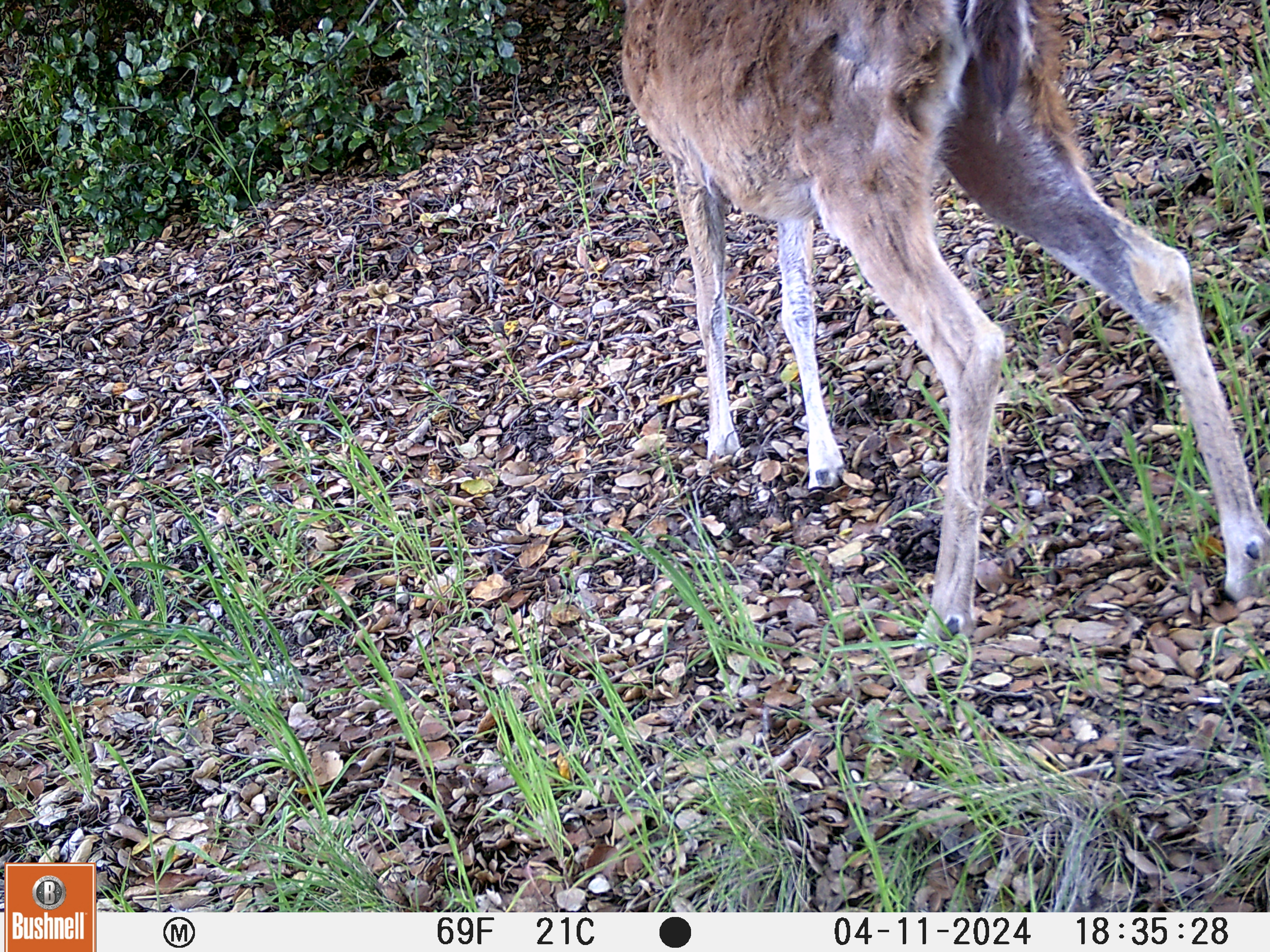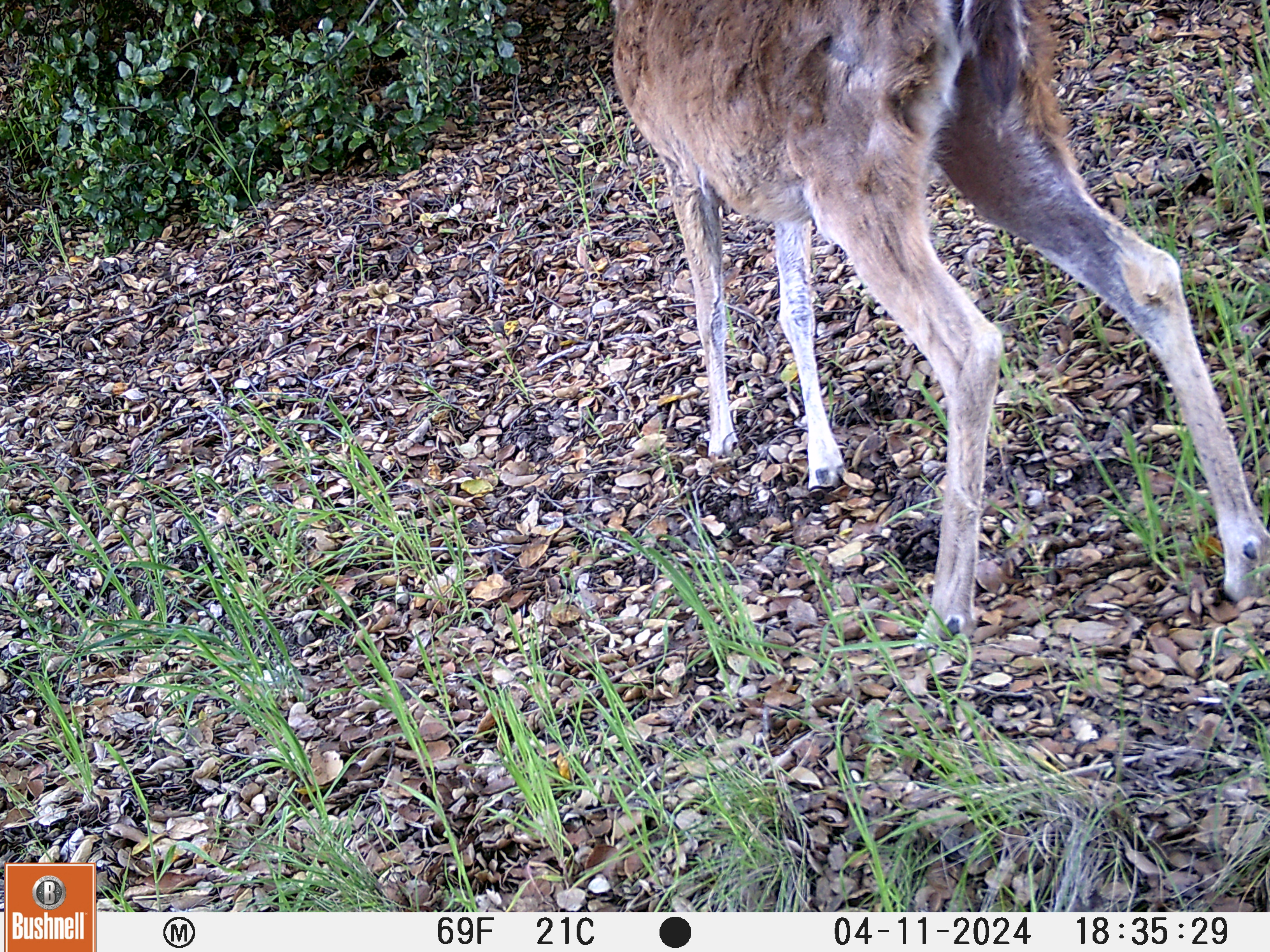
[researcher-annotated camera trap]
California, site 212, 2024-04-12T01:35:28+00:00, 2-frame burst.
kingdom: Animalia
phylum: Chordata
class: Mammalia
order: Artiodactyla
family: Cervidae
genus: Odocoileus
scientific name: Odocoileus hemionus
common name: mule deer